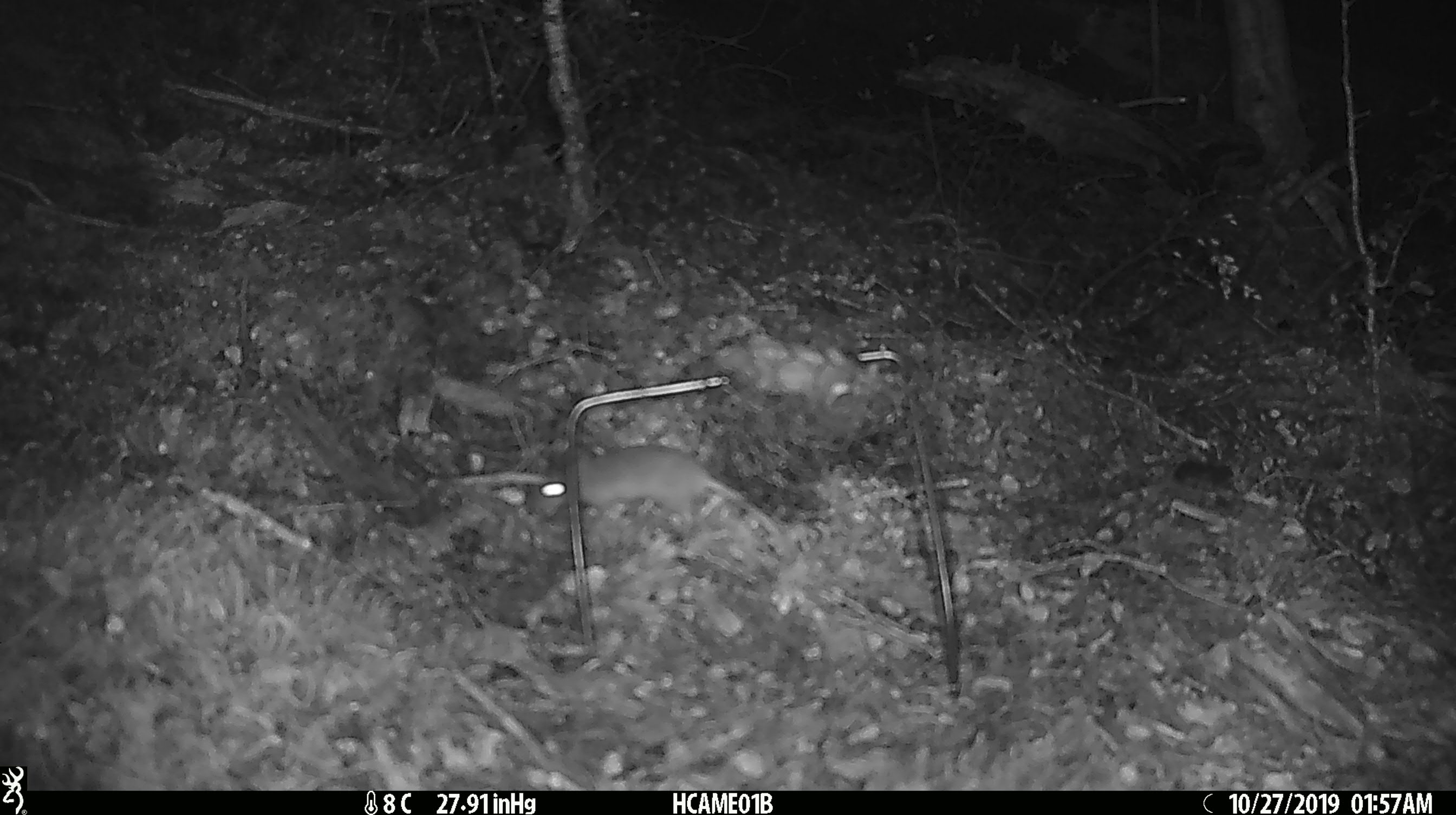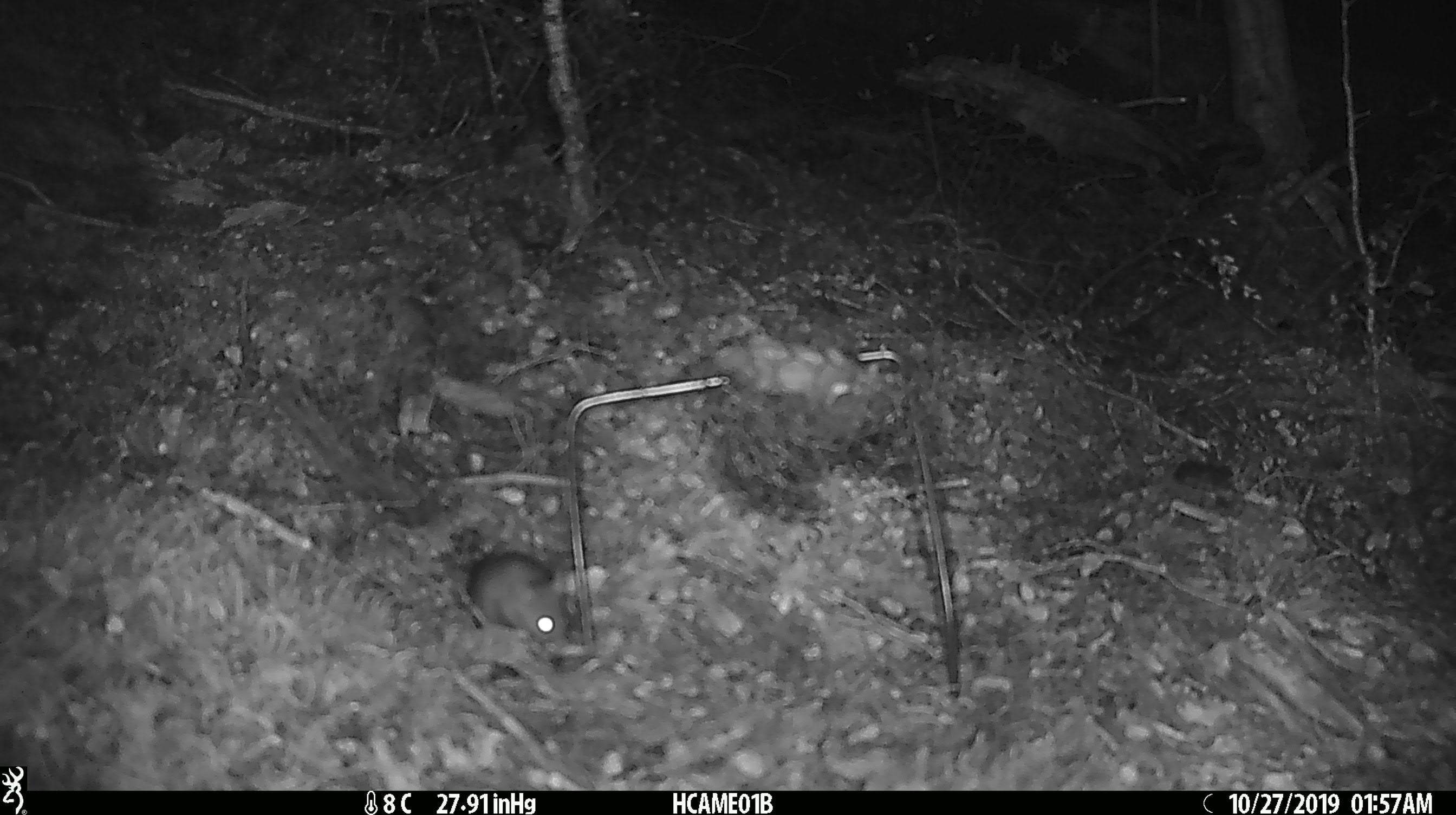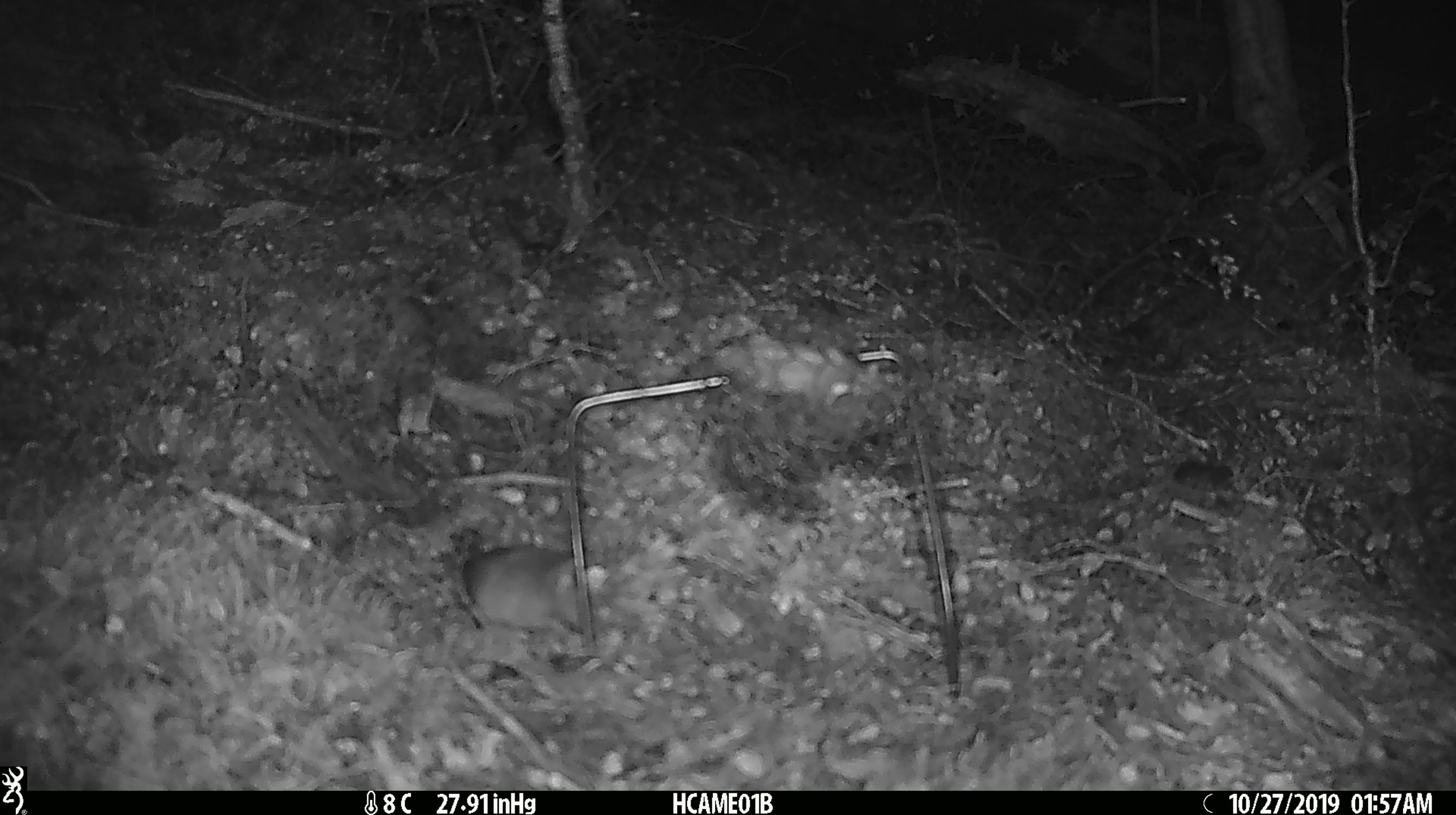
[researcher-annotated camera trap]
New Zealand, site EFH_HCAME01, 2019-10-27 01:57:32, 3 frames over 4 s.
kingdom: Animalia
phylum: Chordata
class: Mammalia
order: Rodentia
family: Muridae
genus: Mus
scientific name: Mus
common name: mouse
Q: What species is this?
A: Mouse (Mus).